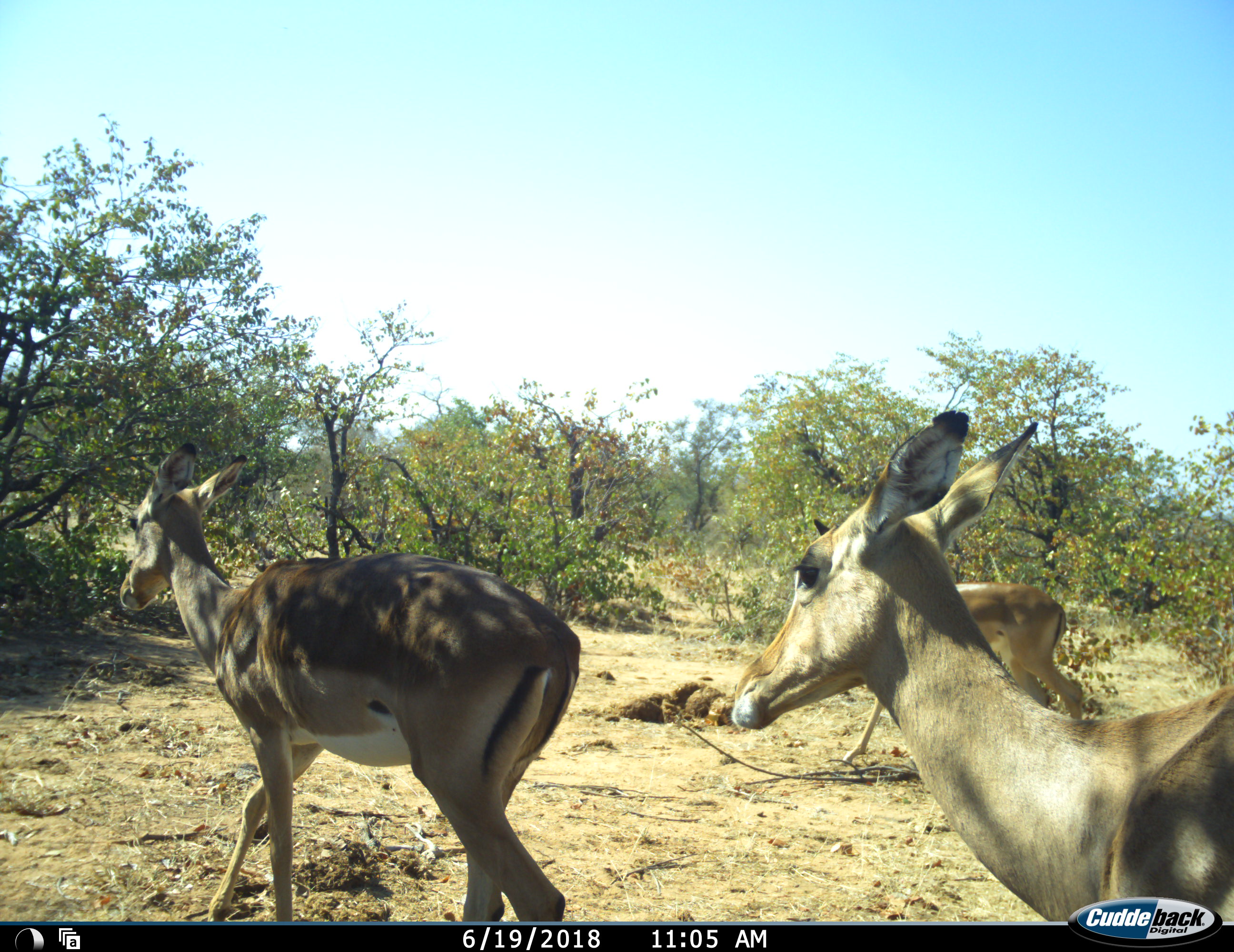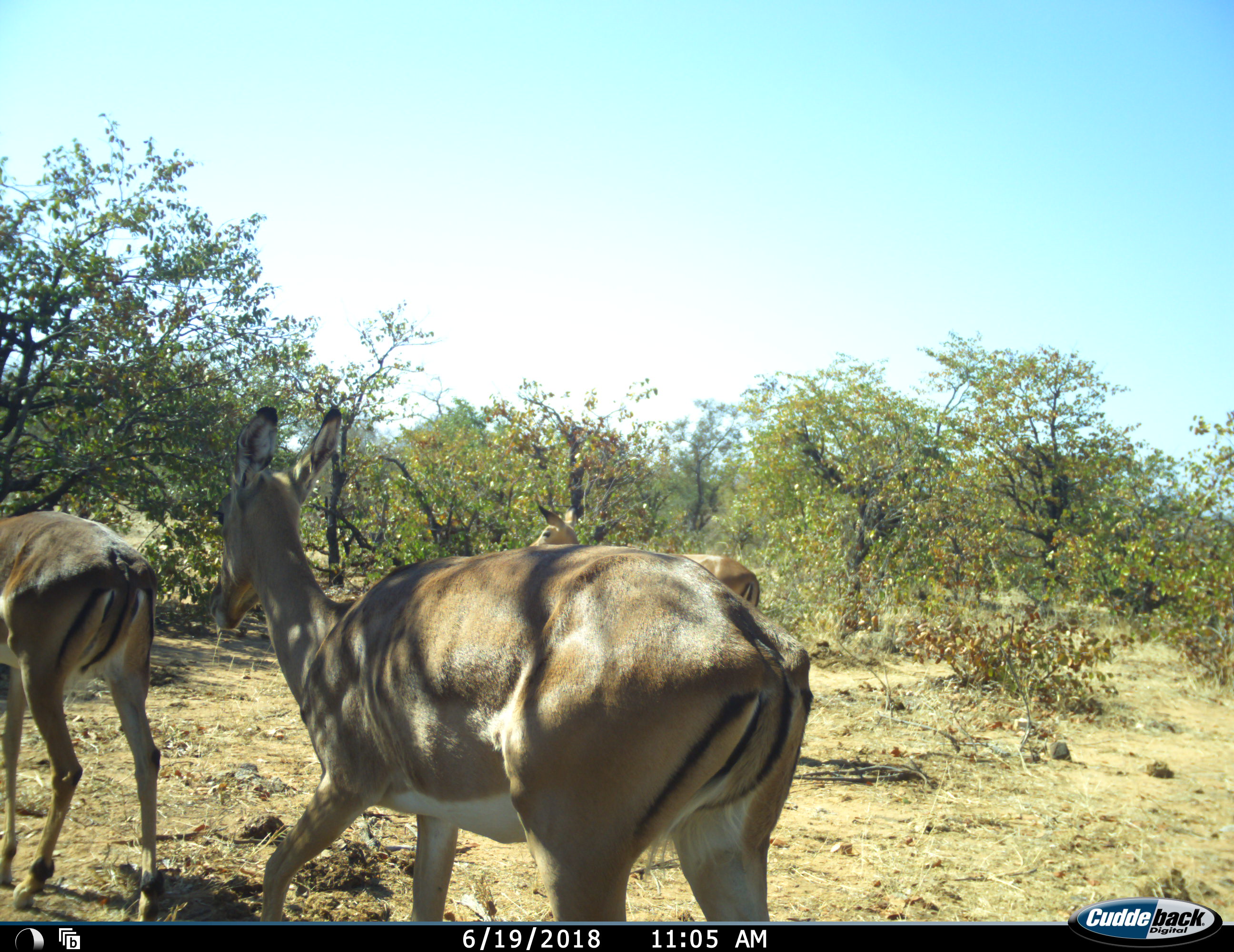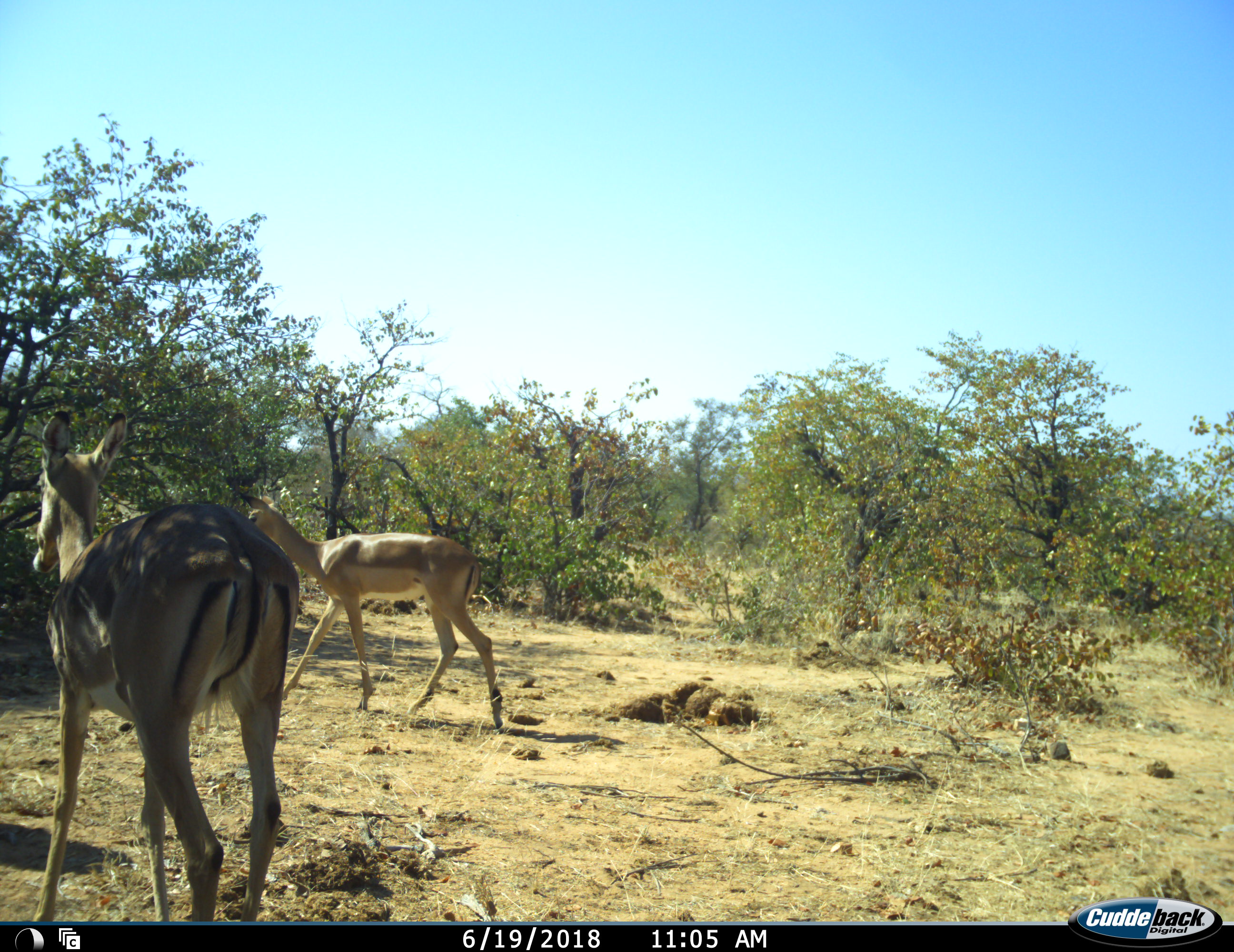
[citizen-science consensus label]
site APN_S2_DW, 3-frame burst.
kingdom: Animalia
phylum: Chordata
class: Mammalia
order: Artiodactyla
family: Bovidae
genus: Aepyceros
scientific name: Aepyceros melampus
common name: impala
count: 3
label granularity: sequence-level